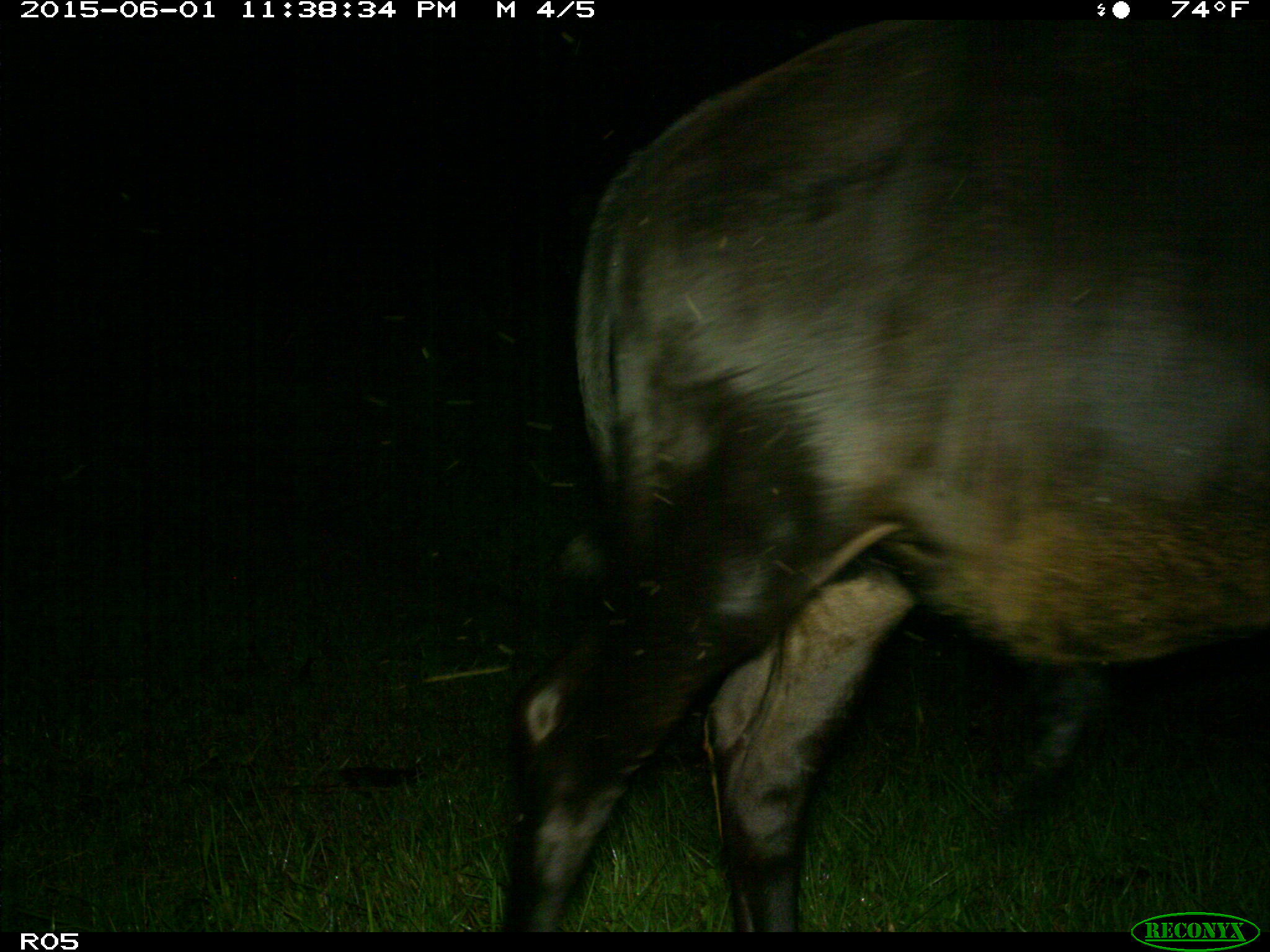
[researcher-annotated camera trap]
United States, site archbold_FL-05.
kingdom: Animalia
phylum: Chordata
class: Mammalia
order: Artiodactyla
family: Bovidae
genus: Bos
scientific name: Bos taurus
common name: domestic cow